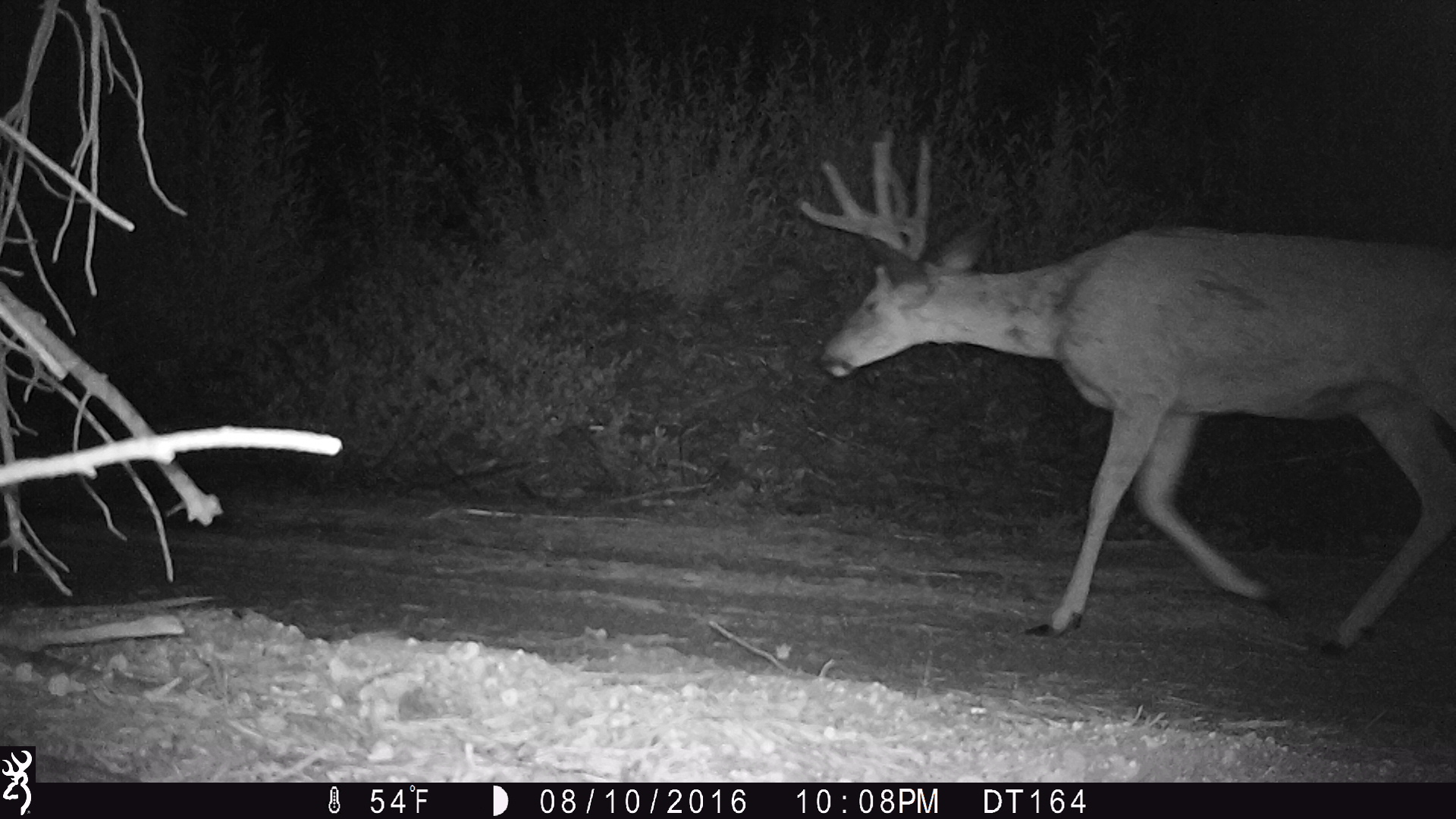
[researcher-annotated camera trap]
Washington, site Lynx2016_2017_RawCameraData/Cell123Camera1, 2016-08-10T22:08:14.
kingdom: Animalia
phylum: Chordata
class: Mammalia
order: Artiodactyla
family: Cervidae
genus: Odocoileus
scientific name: Odocoileus hemionus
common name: mule deer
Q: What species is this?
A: Odocoileus hemionus (mule deer).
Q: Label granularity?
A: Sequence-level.